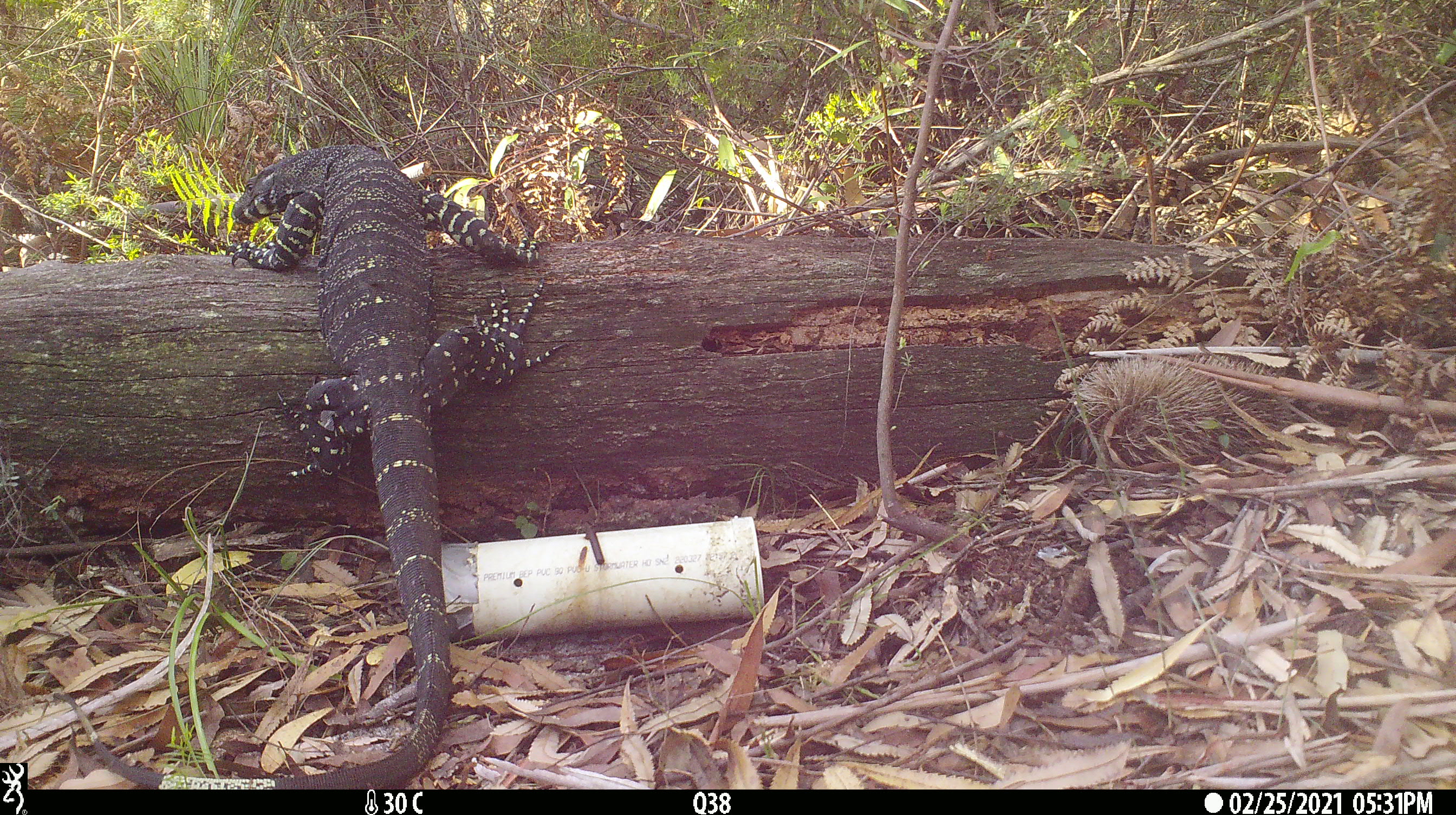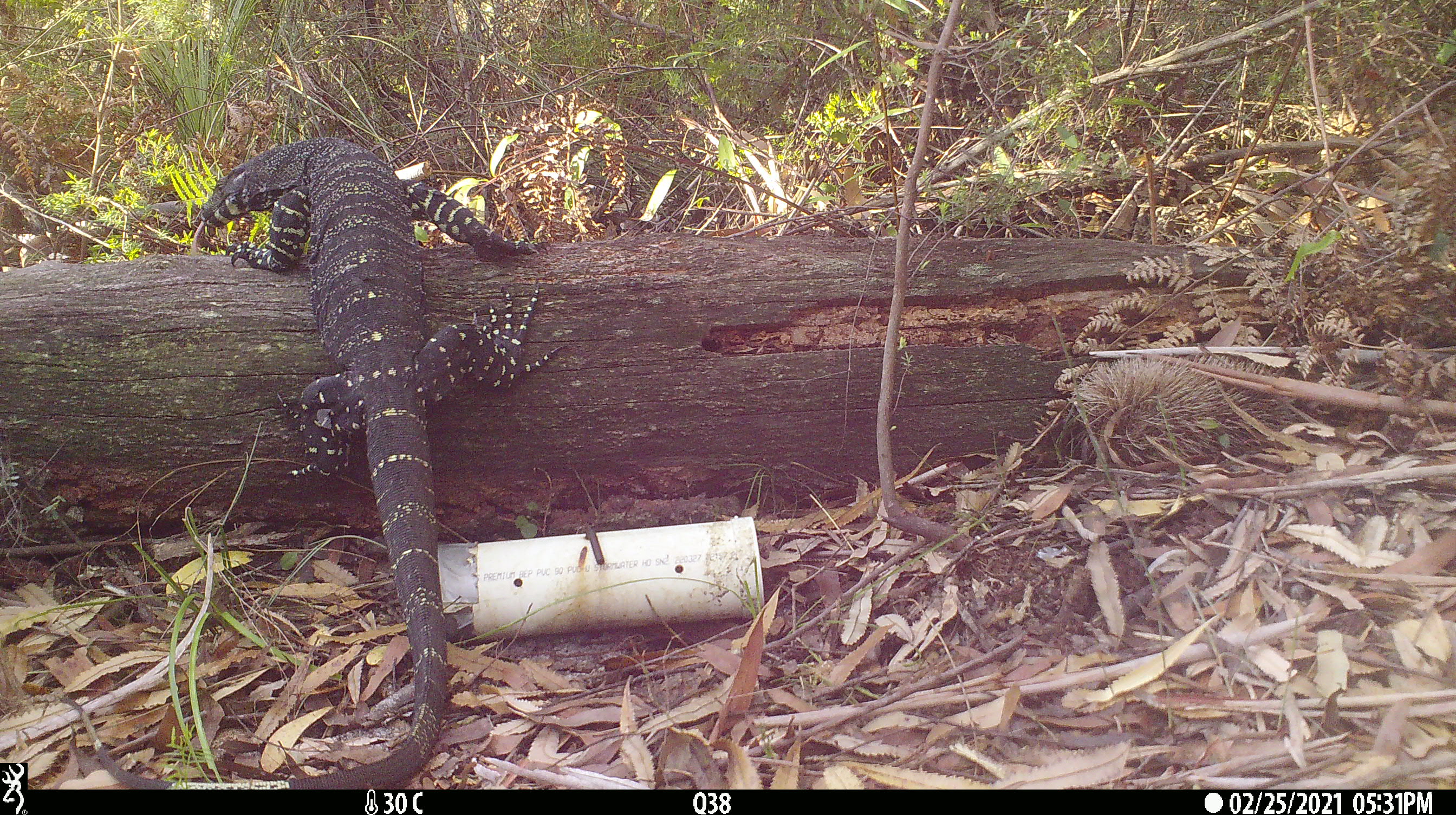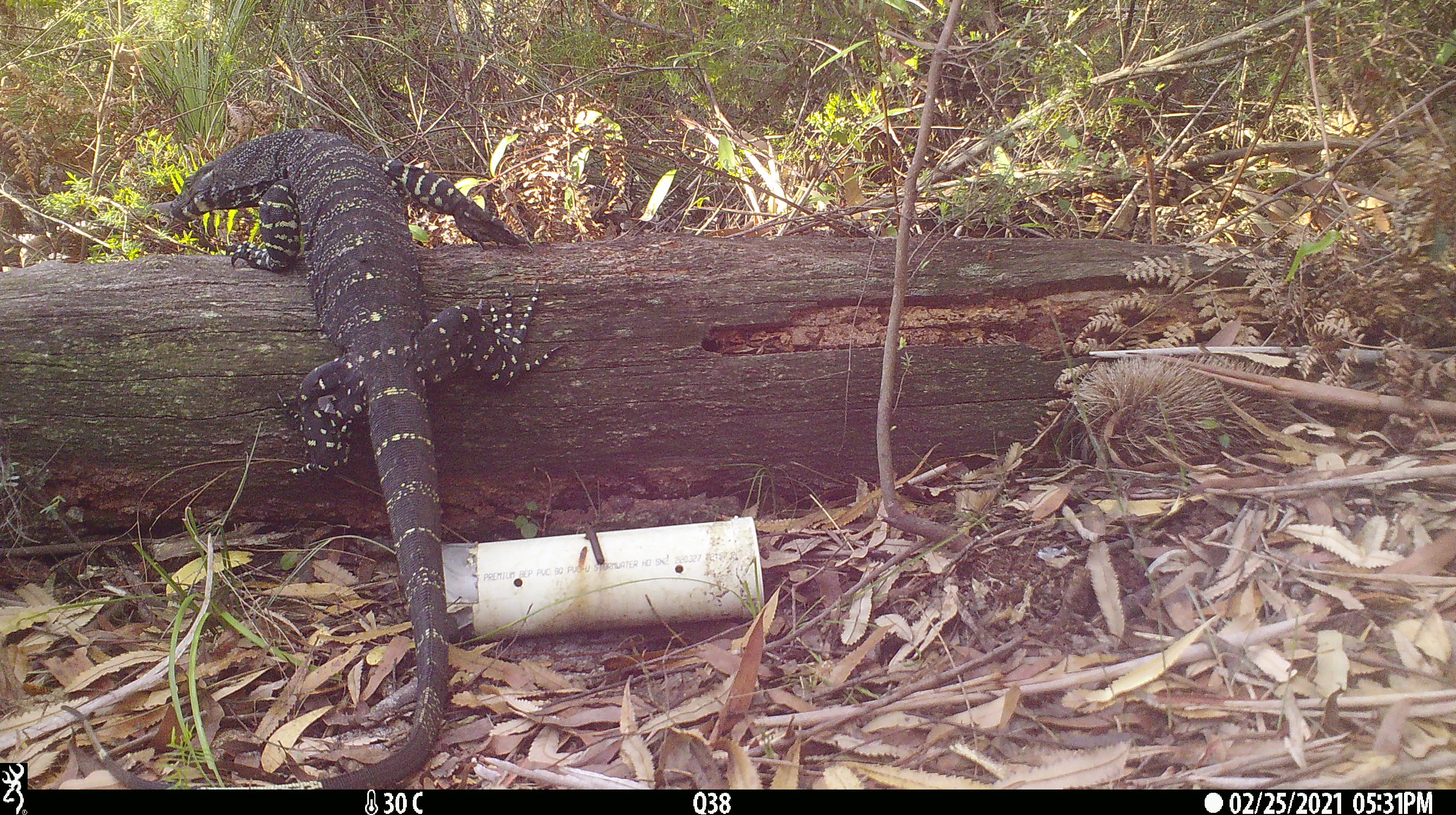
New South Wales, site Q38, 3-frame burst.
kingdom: Animalia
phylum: Chordata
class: Reptilia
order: Squamata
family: Varanidae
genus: Varanus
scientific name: Varanus varius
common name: lace monitor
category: goanna